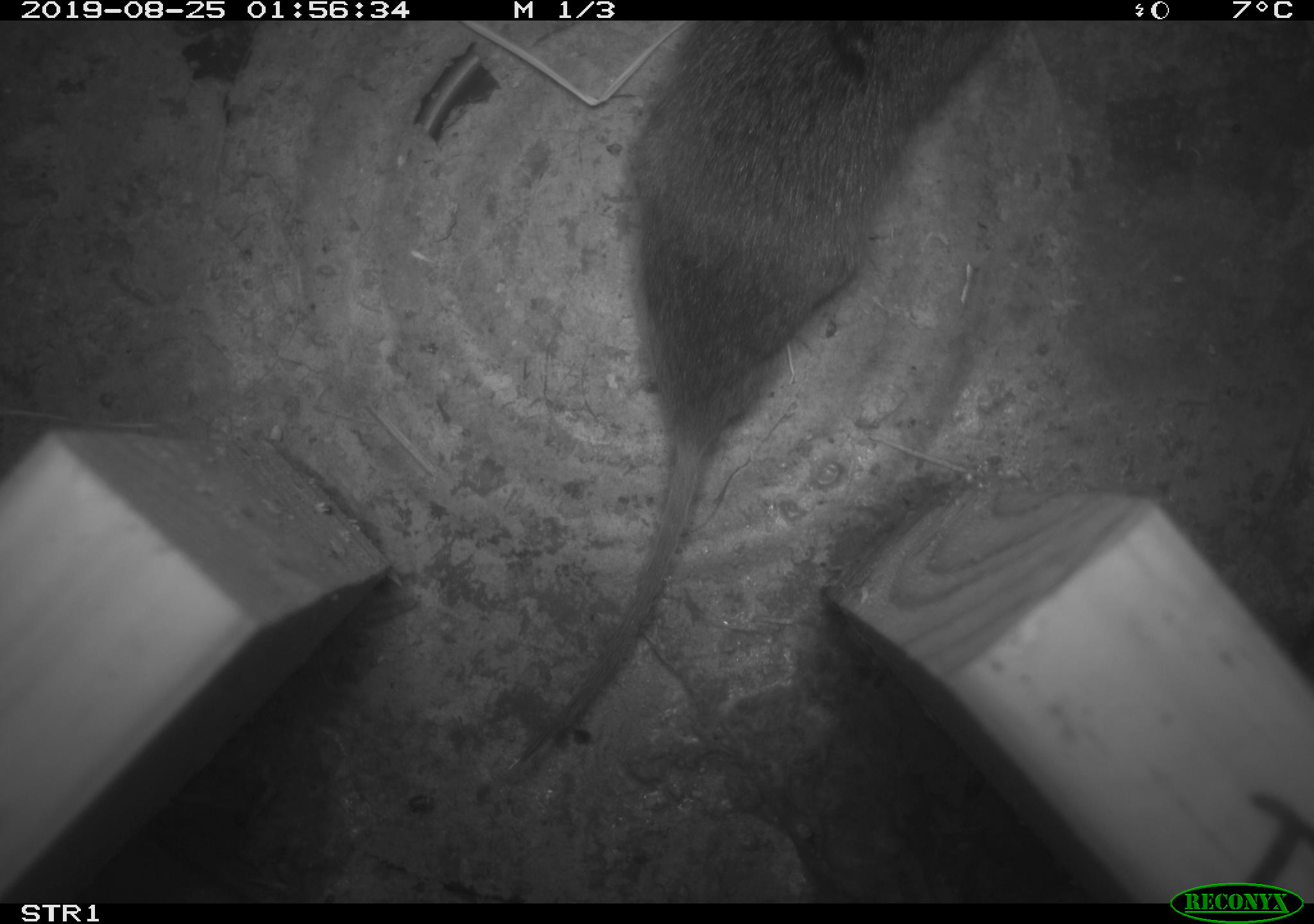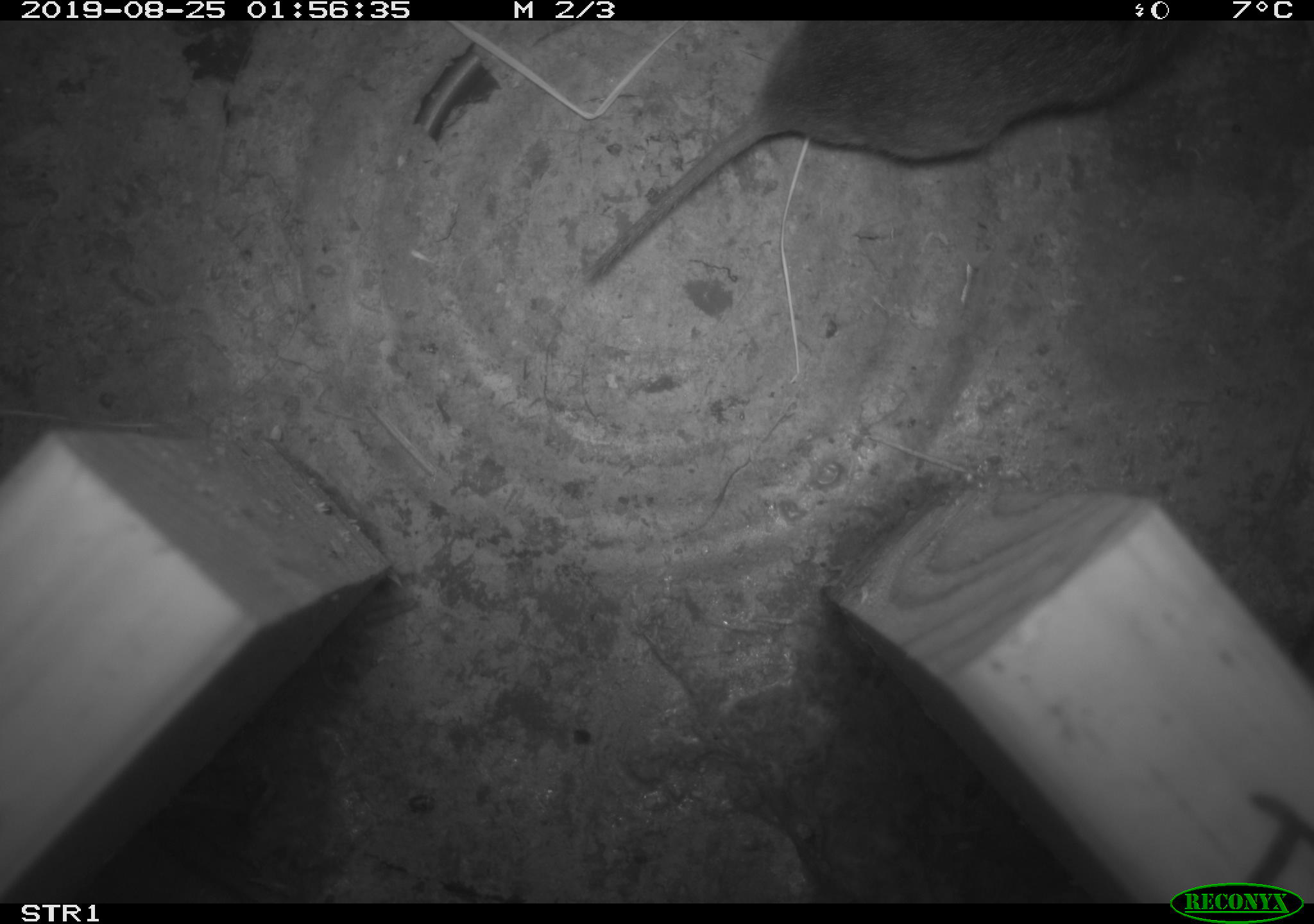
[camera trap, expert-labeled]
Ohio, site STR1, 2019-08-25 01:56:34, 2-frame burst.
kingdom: Animalia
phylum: Chordata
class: Mammalia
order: Rodentia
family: Cricetidae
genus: Microtus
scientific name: Microtus pennsylvanicus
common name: meadow vole